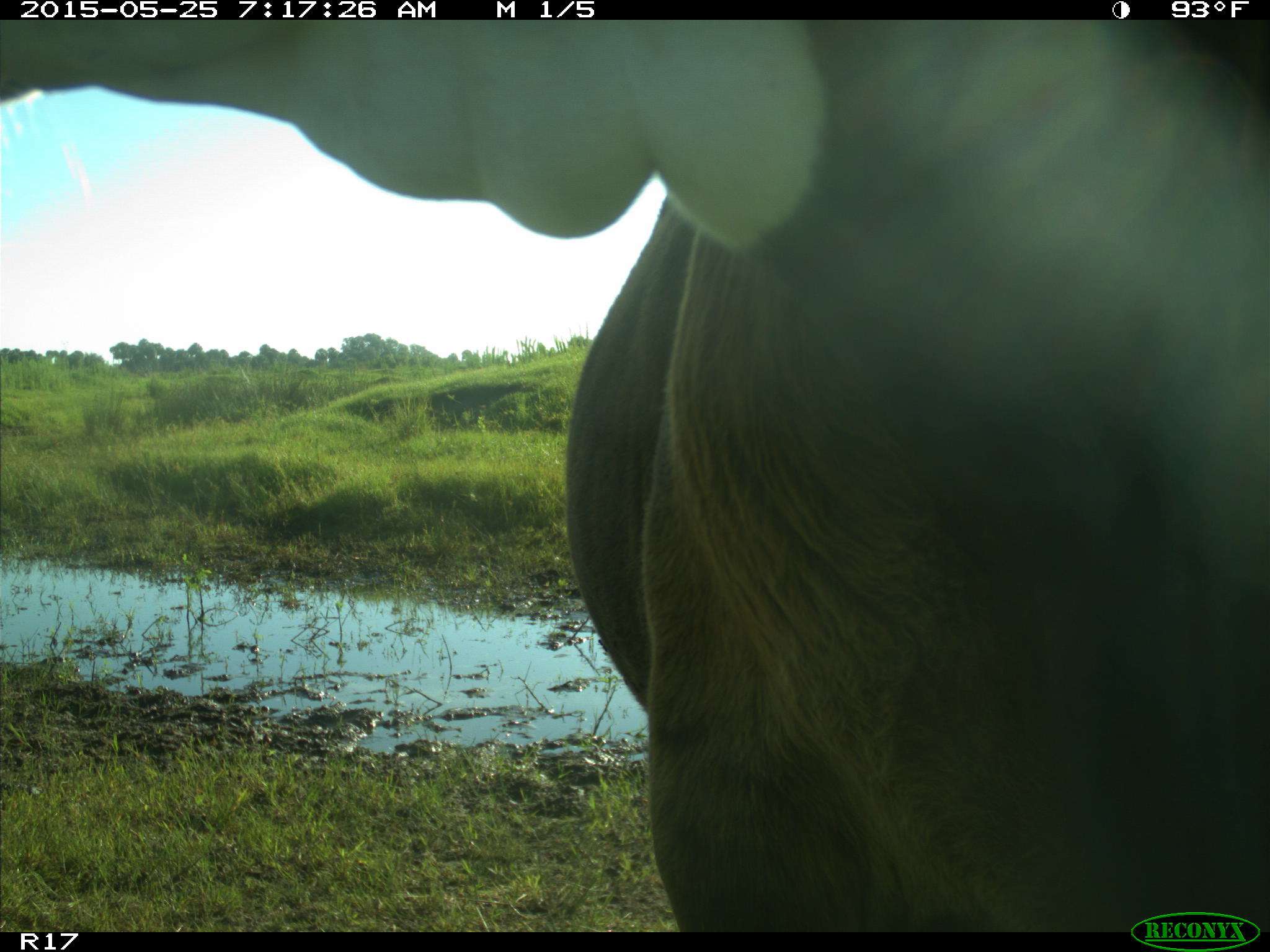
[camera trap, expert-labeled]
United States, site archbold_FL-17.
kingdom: Animalia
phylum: Chordata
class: Mammalia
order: Artiodactyla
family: Bovidae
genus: Bos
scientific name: Bos taurus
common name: domestic cow